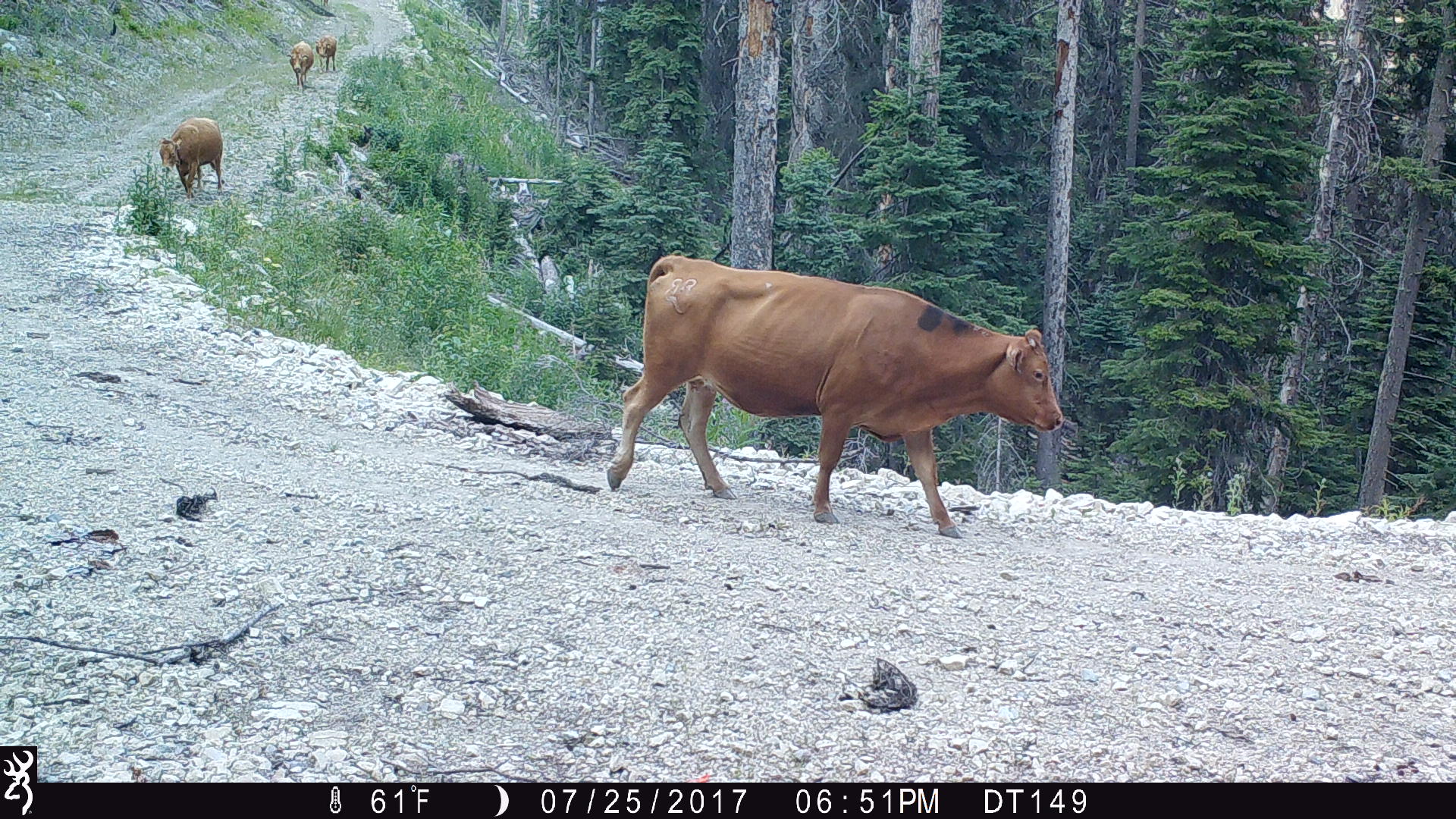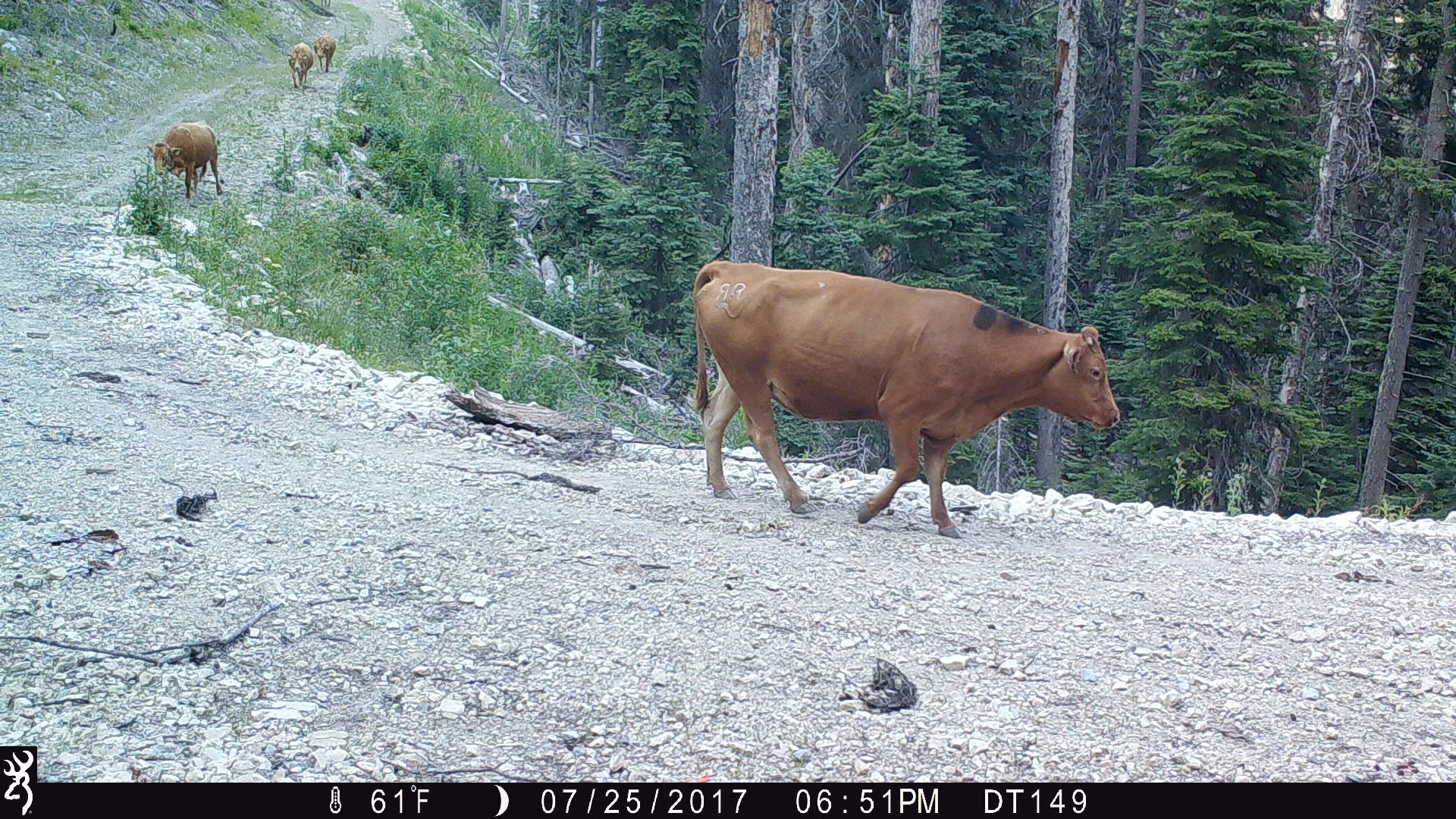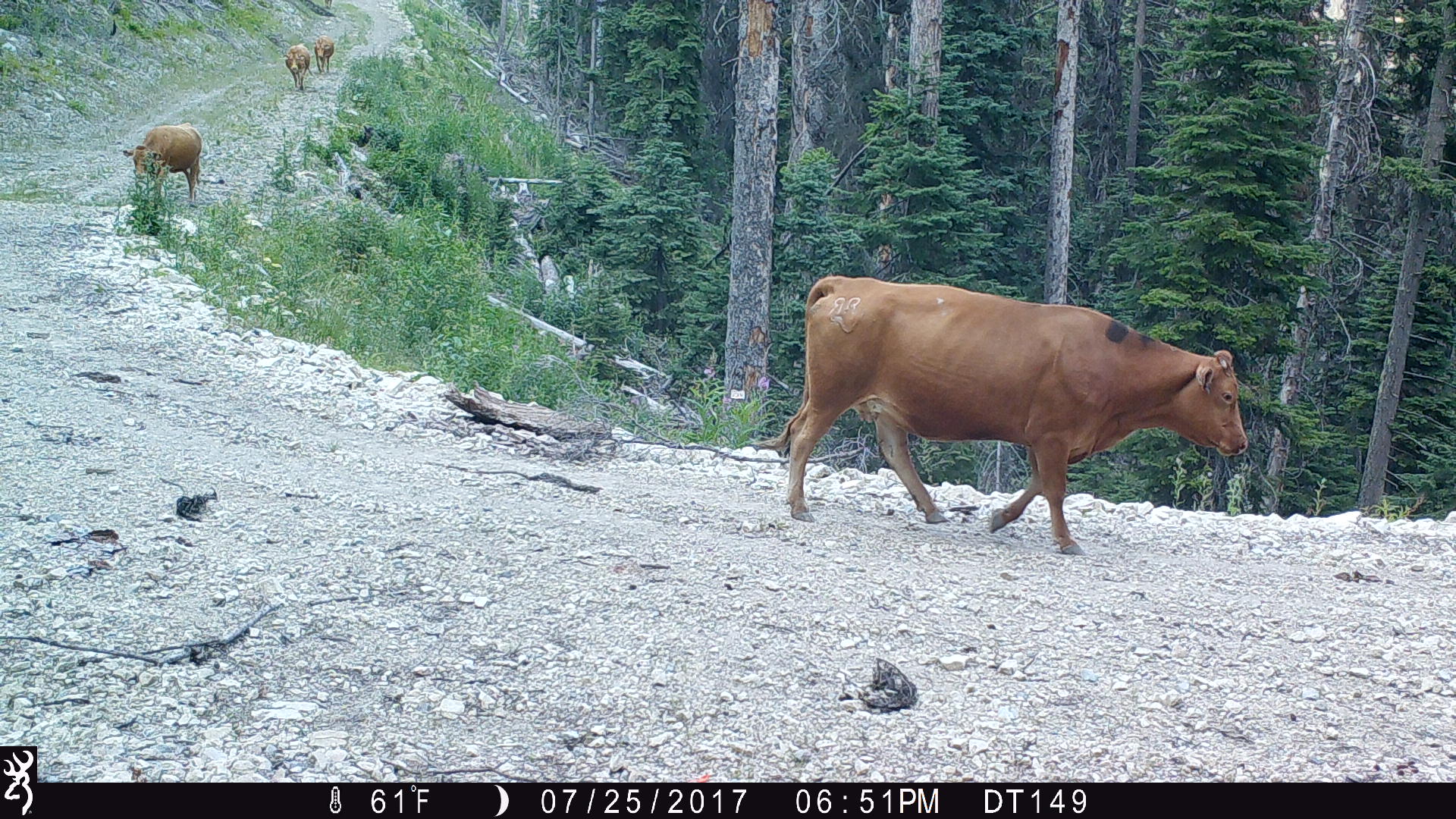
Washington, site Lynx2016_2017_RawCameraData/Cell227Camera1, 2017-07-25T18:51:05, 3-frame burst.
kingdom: Animalia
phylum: Chordata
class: Mammalia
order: Artiodactyla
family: Bovidae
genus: Bos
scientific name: Bos taurus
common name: domestic cattle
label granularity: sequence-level